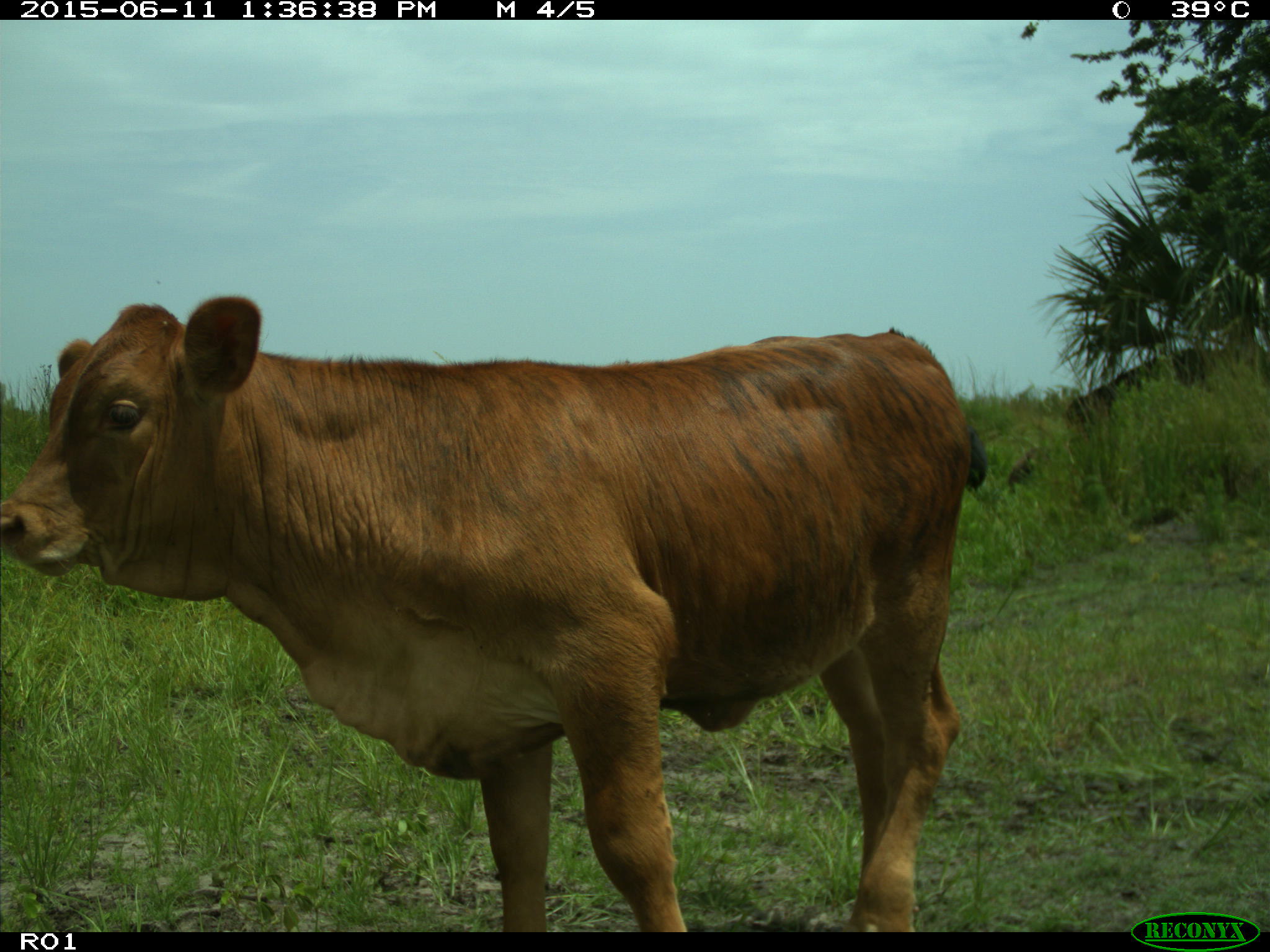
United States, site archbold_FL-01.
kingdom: Animalia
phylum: Chordata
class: Mammalia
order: Artiodactyla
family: Bovidae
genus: Bos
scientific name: Bos taurus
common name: domestic cow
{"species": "Bos taurus (domestic cow)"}